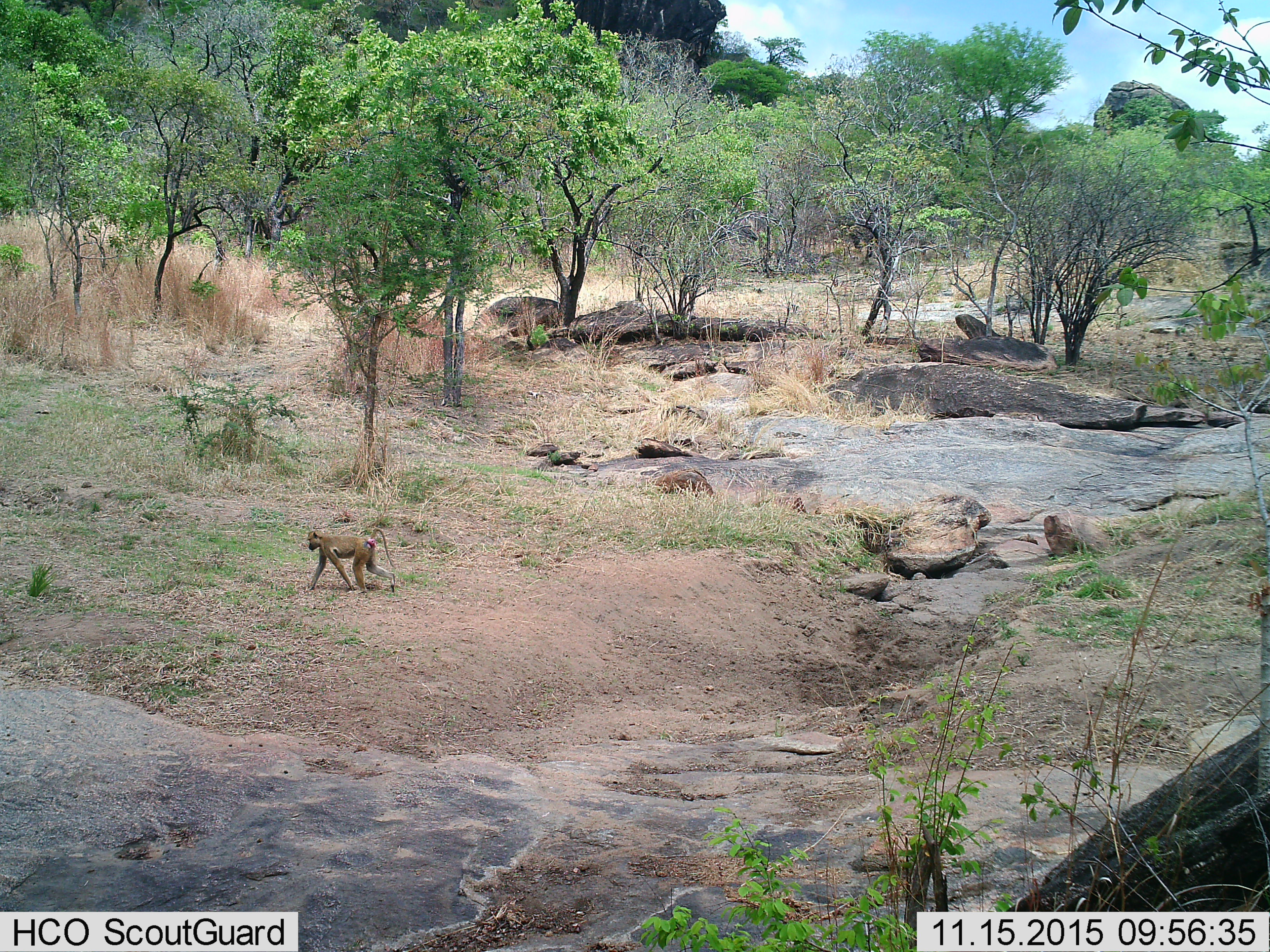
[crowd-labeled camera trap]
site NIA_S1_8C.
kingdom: Animalia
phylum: Chordata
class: Mammalia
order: Primates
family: Cercopithecidae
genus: Papio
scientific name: Papio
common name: baboon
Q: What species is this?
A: Baboon (Papio).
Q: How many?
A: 1.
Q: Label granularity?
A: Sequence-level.